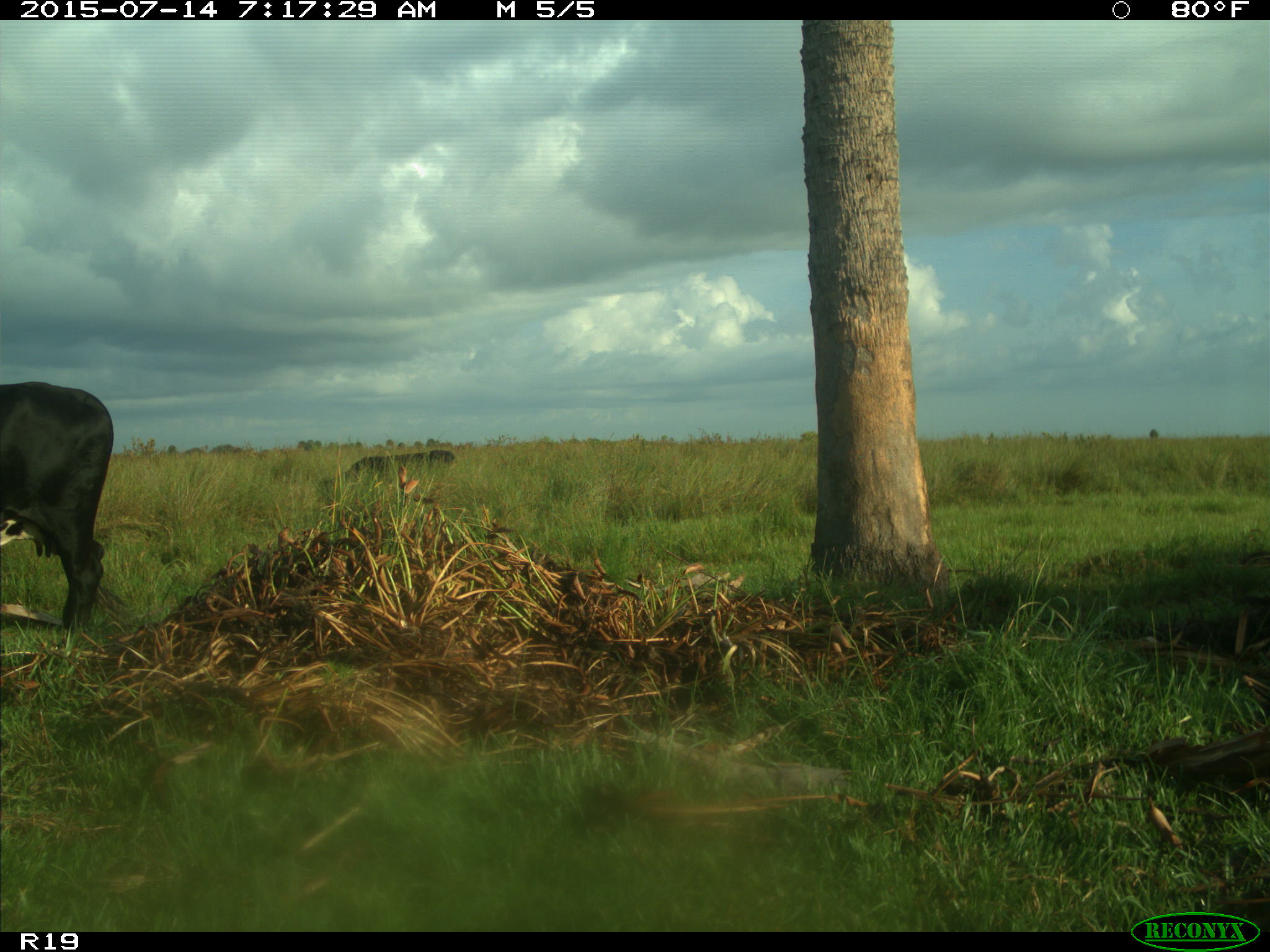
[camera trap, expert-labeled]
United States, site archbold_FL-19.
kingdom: Animalia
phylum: Chordata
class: Mammalia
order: Artiodactyla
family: Bovidae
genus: Bos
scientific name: Bos taurus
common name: domestic cow